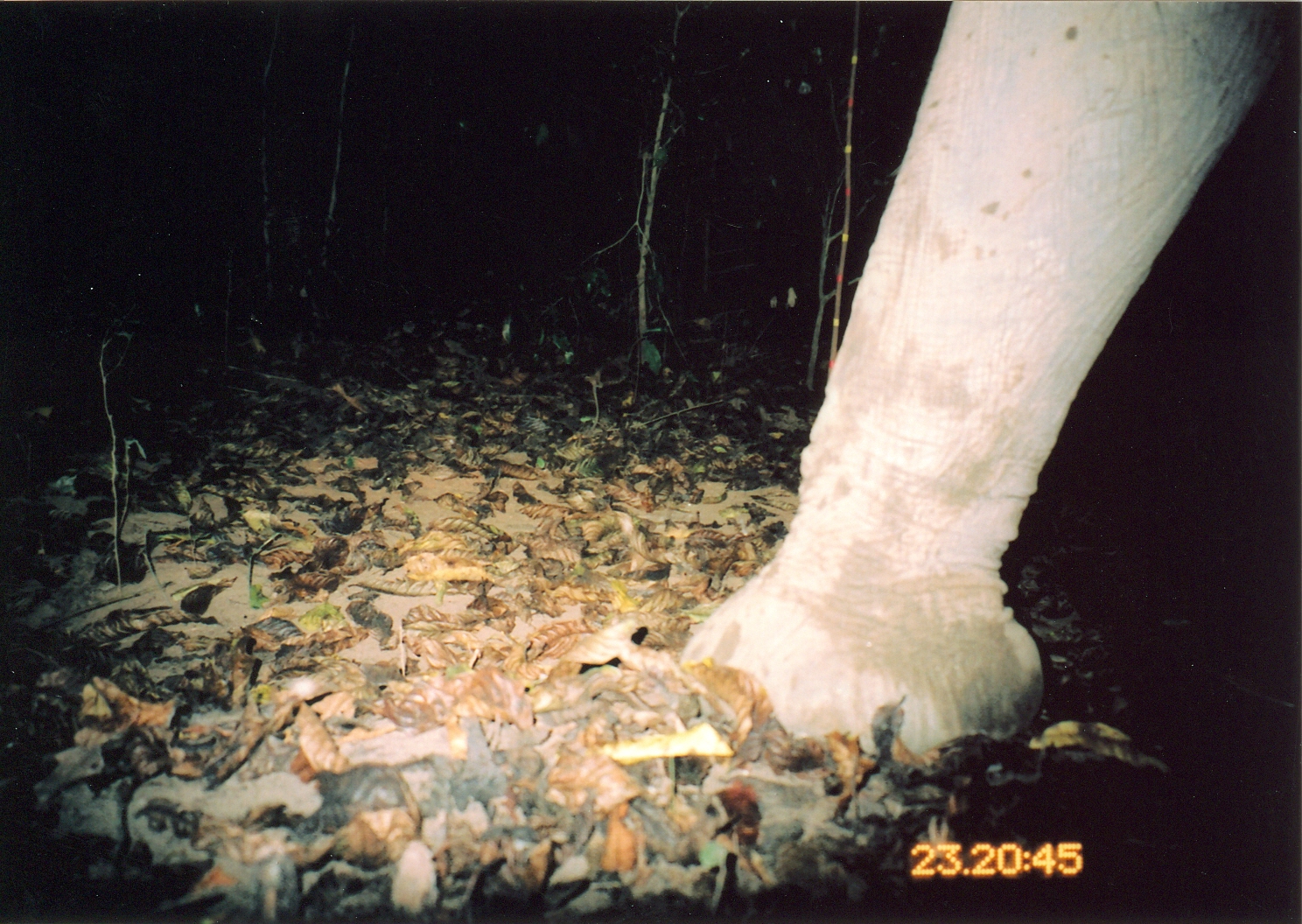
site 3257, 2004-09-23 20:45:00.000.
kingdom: Animalia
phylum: Chordata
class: Mammalia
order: Proboscidea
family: Elephantidae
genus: Loxodonta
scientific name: Loxodonta africana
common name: african bush elephant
Loxodonta africana (african bush elephant), count 1.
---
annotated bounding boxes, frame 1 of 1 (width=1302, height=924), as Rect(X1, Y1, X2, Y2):
loxodonta africana: Rect(679, 0, 1302, 760)